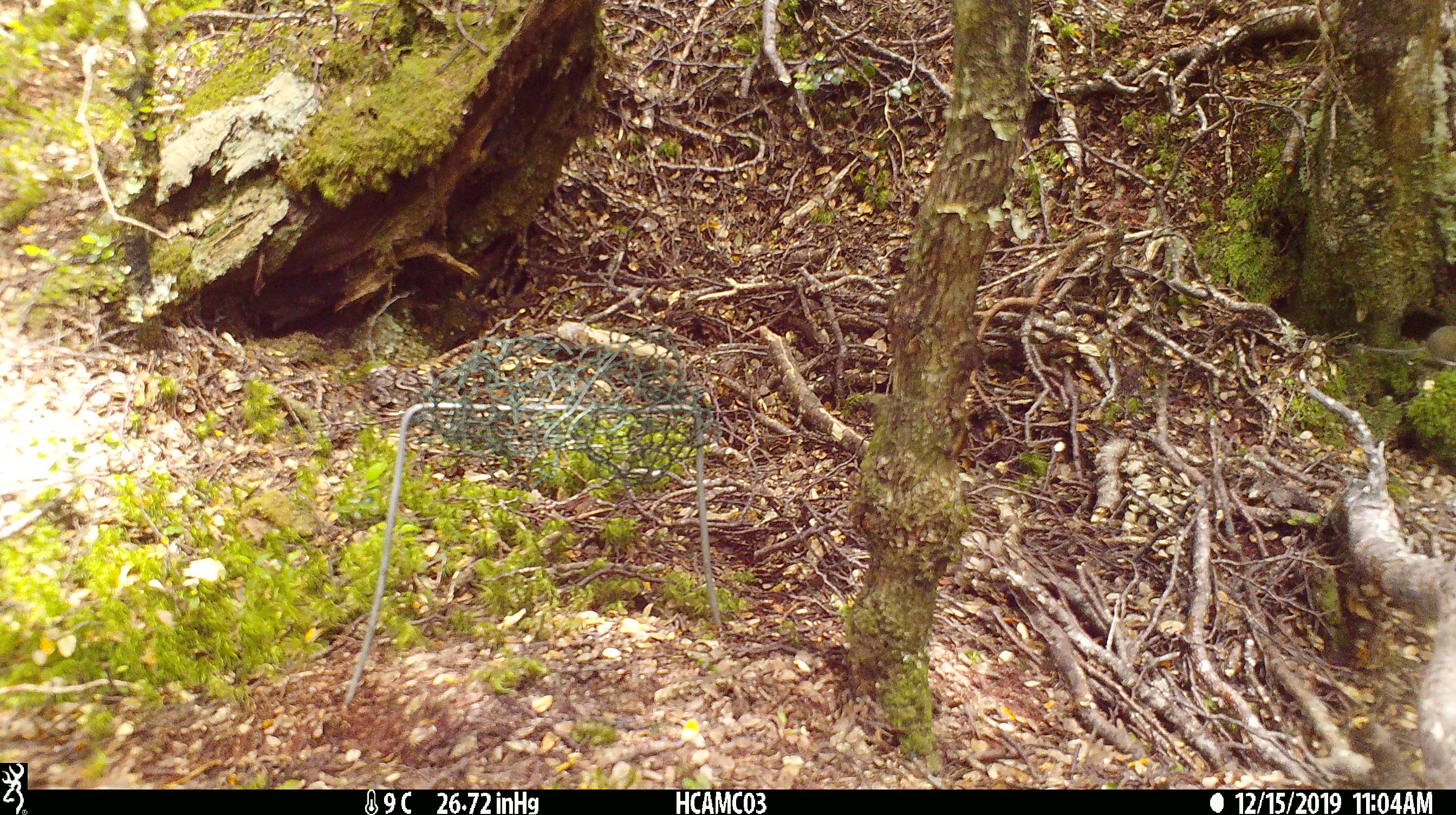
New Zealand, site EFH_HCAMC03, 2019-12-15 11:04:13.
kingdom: Animalia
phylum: Chordata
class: Mammalia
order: Rodentia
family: Muridae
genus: Mus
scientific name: Mus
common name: mouse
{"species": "mouse (Mus)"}